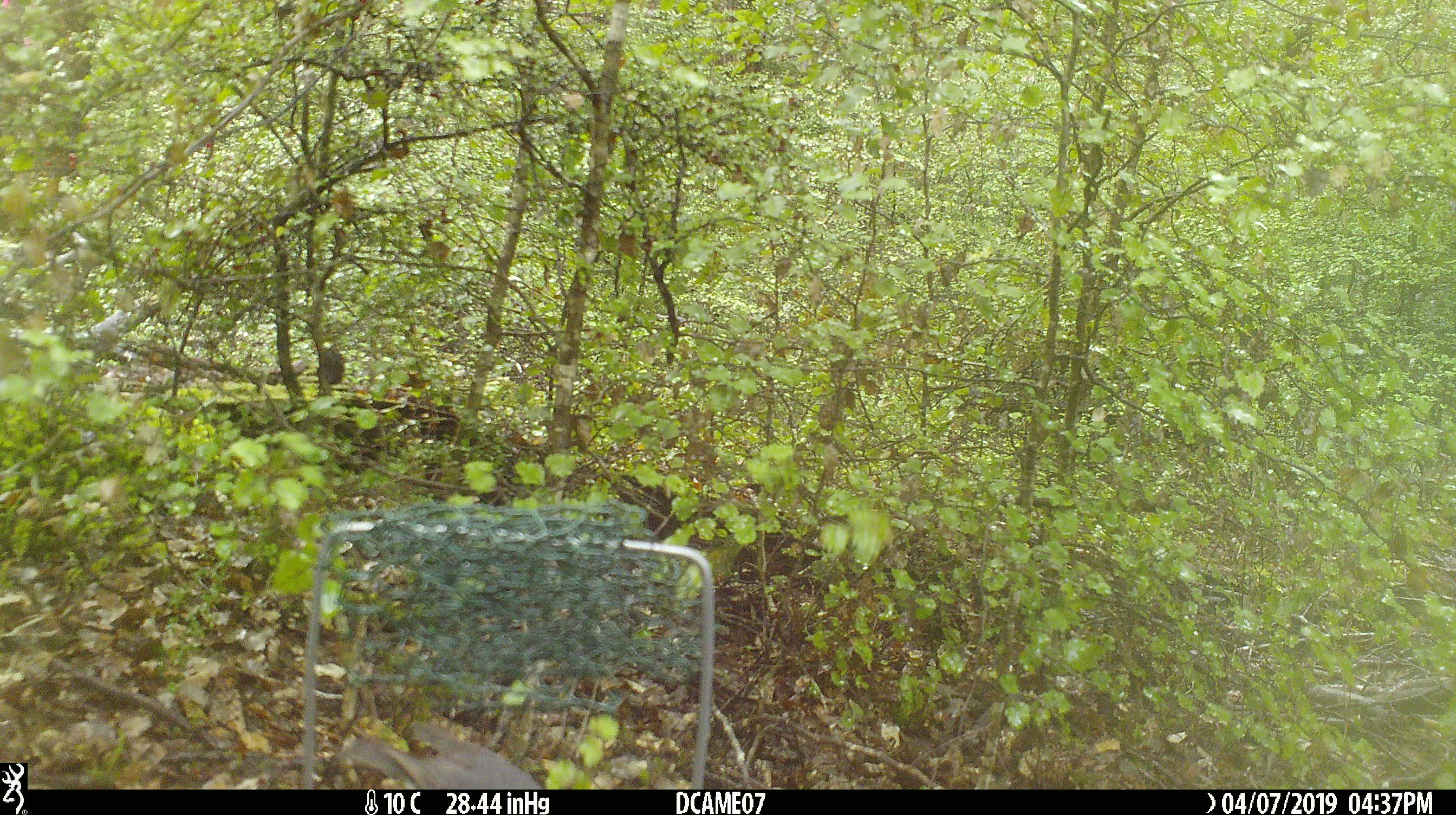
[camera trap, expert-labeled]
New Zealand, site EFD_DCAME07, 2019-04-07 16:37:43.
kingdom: Animalia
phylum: Chordata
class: Aves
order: Passeriformes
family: Petroicidae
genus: Petroica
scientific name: Petroica australis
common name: new zealand robin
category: robin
Robin (new zealand robin) (Petroica australis).